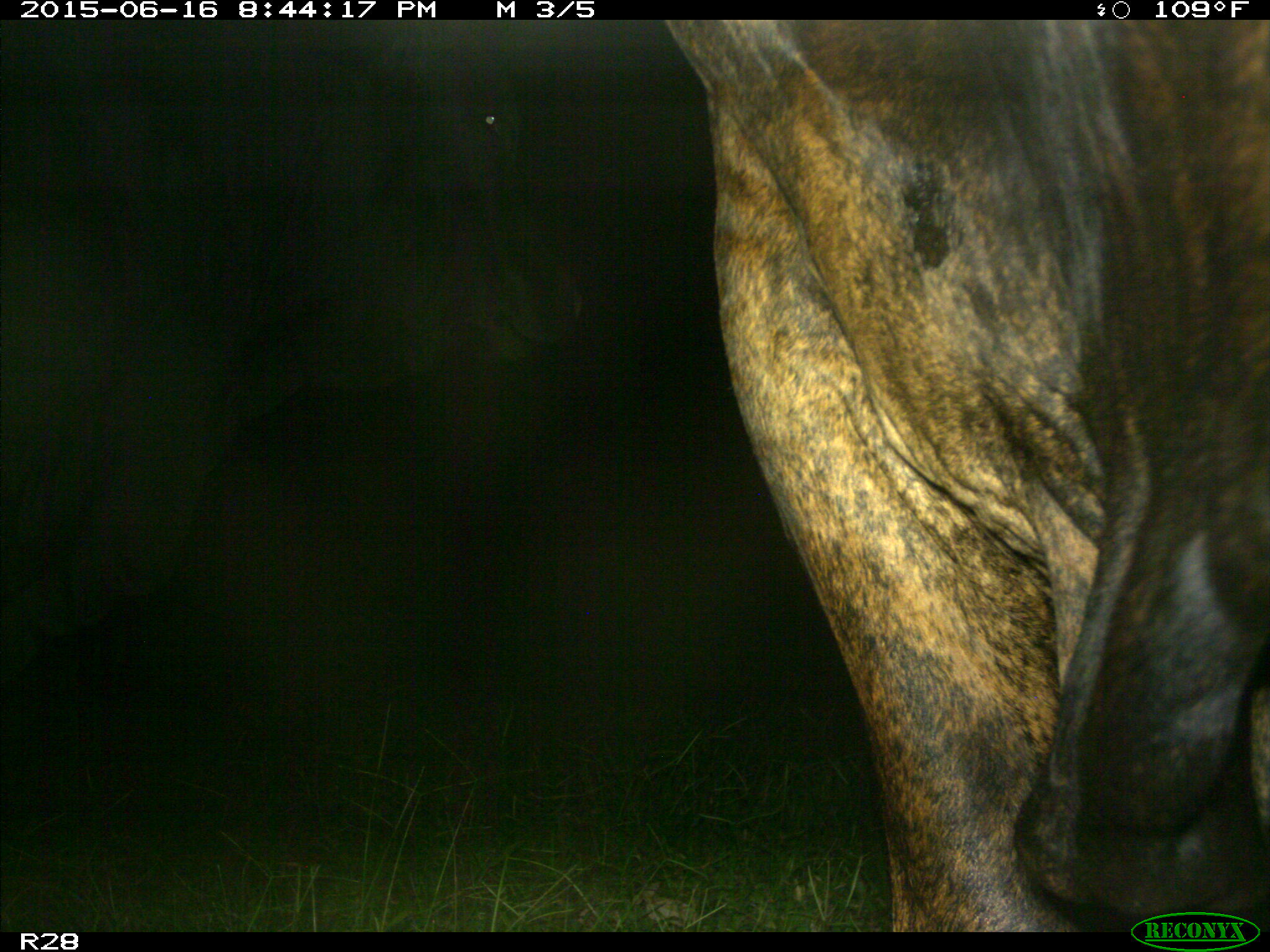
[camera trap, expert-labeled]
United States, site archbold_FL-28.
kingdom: Animalia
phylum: Chordata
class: Mammalia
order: Artiodactyla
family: Bovidae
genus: Bos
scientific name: Bos taurus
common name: domestic cow